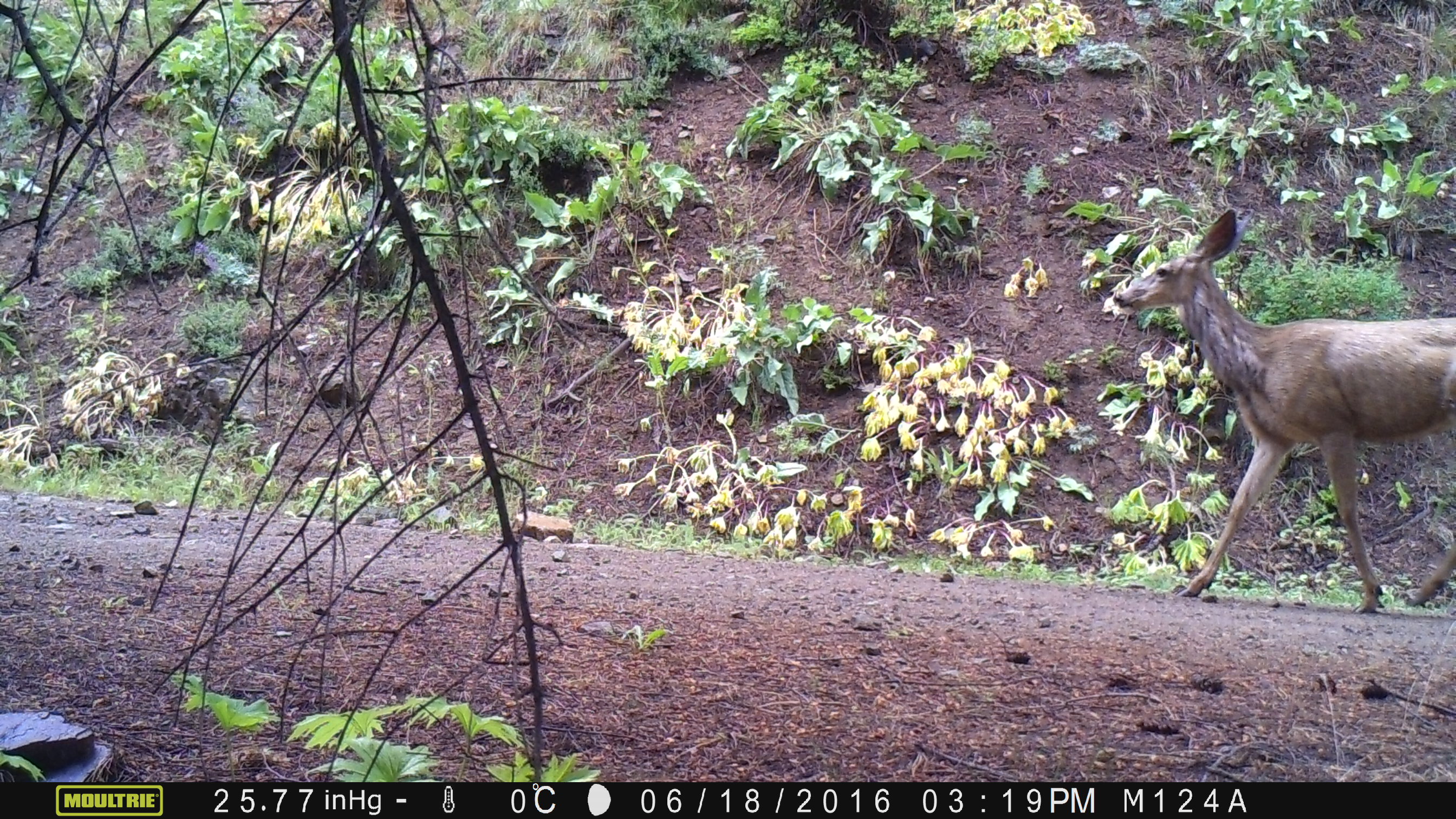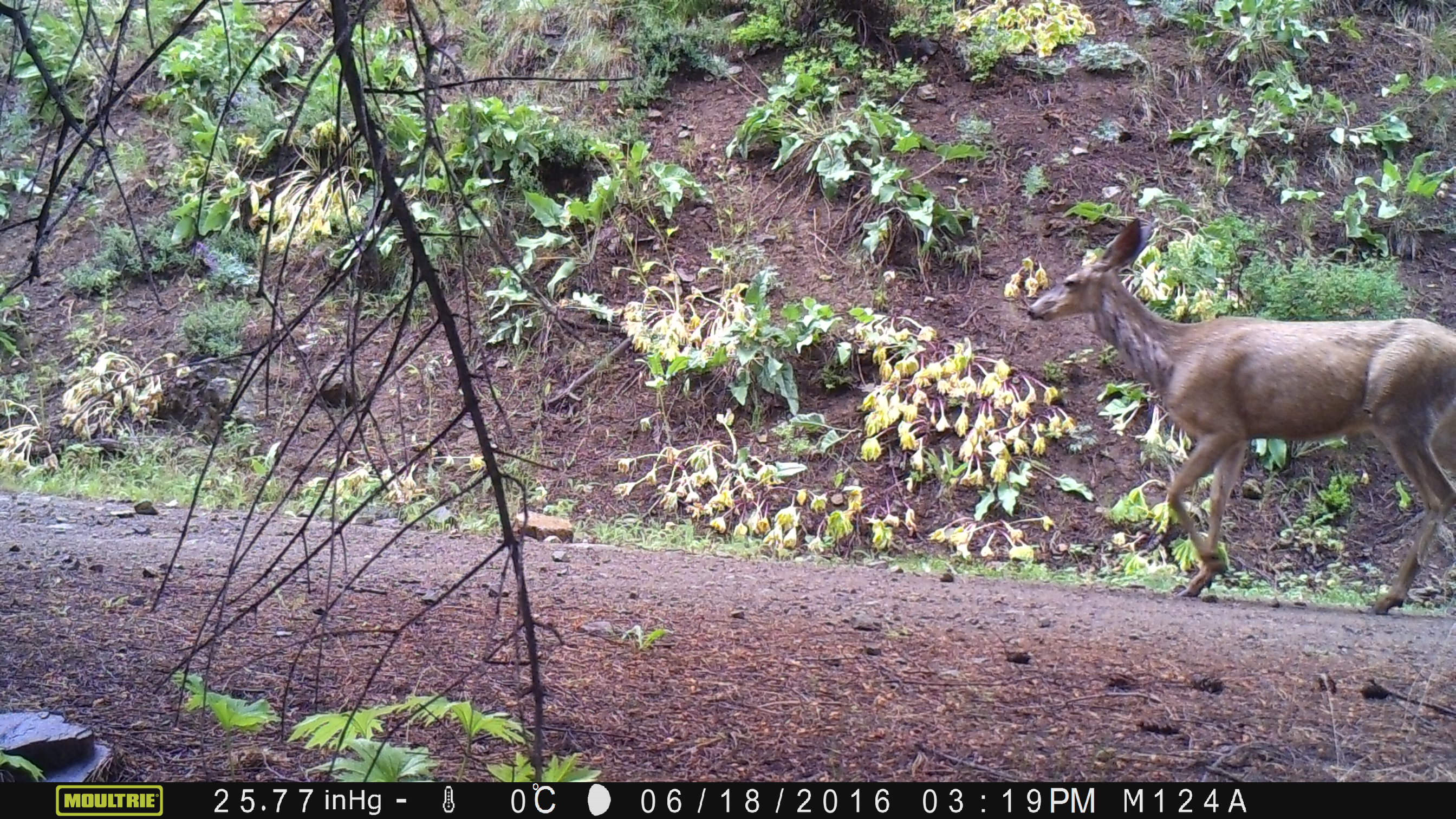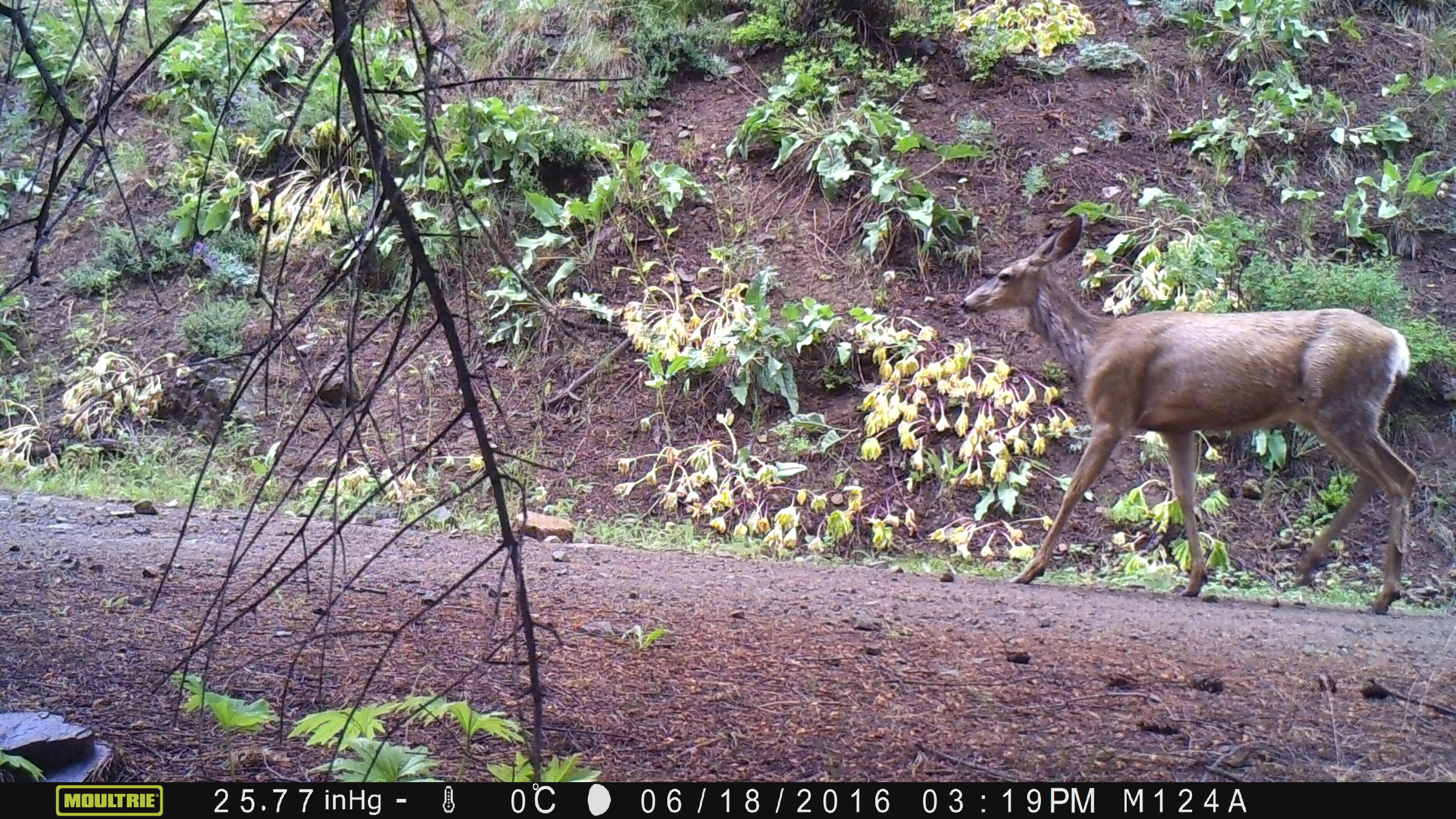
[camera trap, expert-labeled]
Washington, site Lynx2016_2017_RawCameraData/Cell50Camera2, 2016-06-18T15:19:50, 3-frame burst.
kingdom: Animalia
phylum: Chordata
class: Mammalia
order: Artiodactyla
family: Cervidae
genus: Odocoileus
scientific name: Odocoileus hemionus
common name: mule deer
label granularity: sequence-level